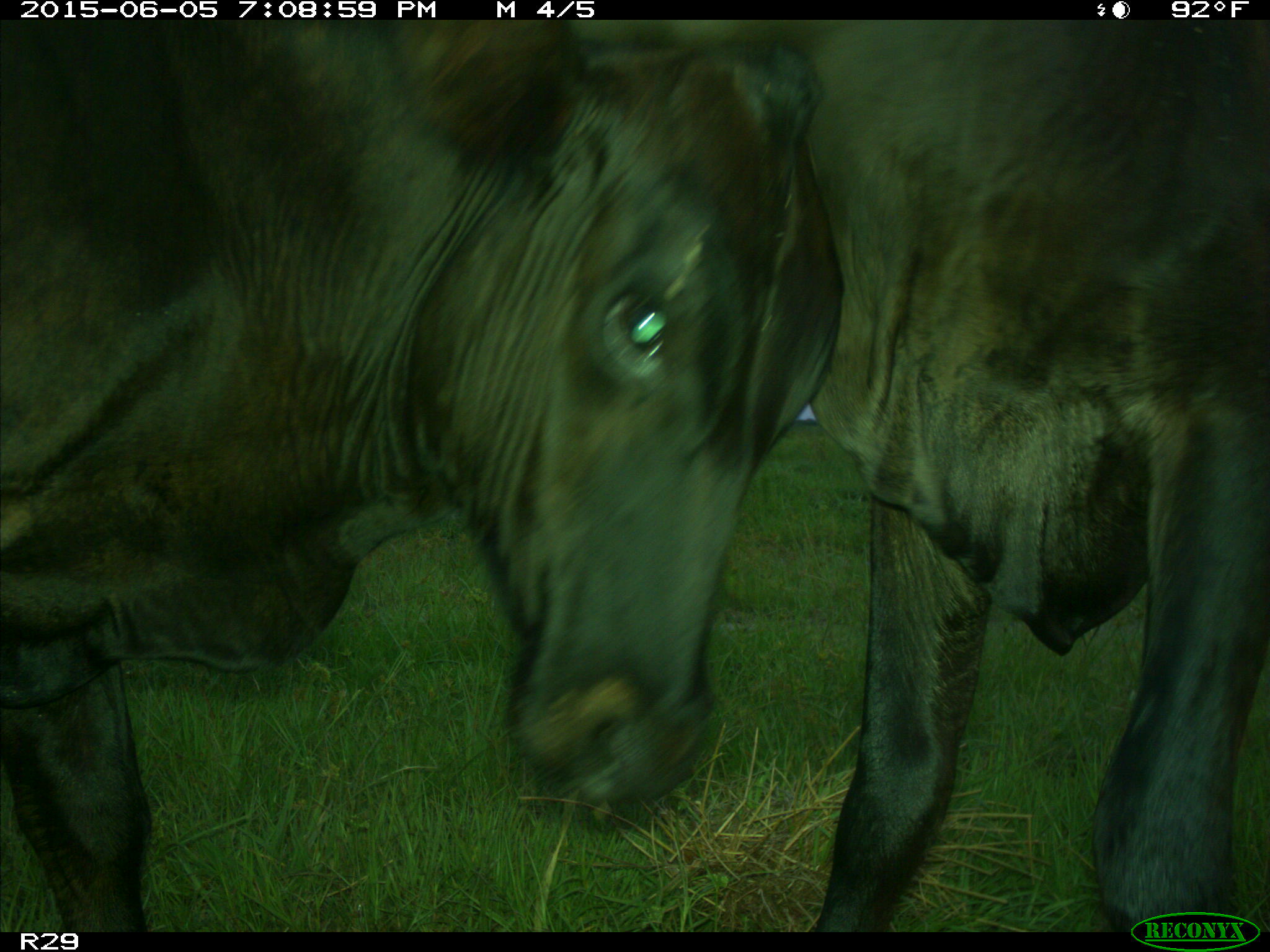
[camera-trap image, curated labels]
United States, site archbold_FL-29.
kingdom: Animalia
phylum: Chordata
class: Mammalia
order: Artiodactyla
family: Bovidae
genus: Bos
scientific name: Bos taurus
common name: domestic cow